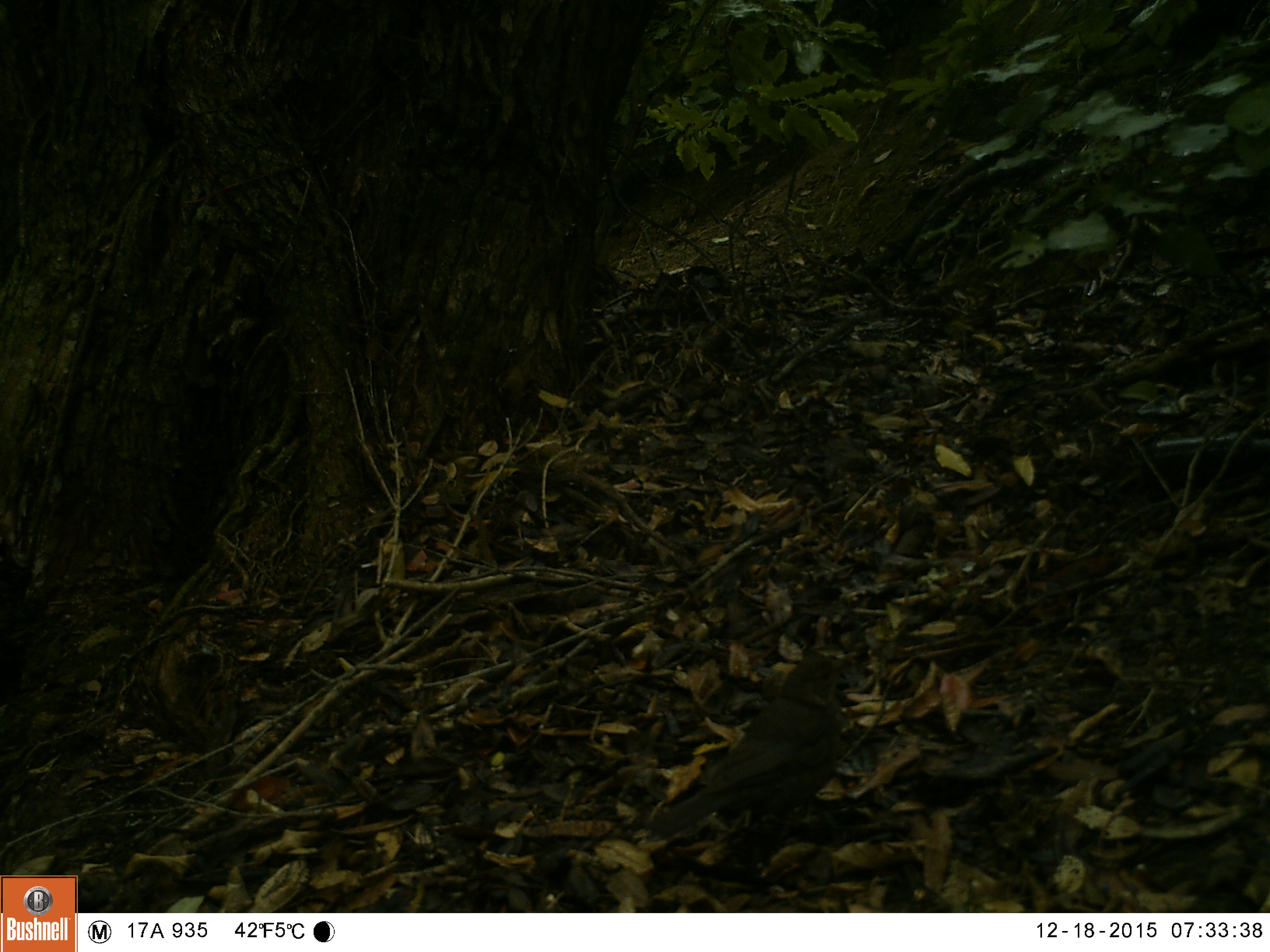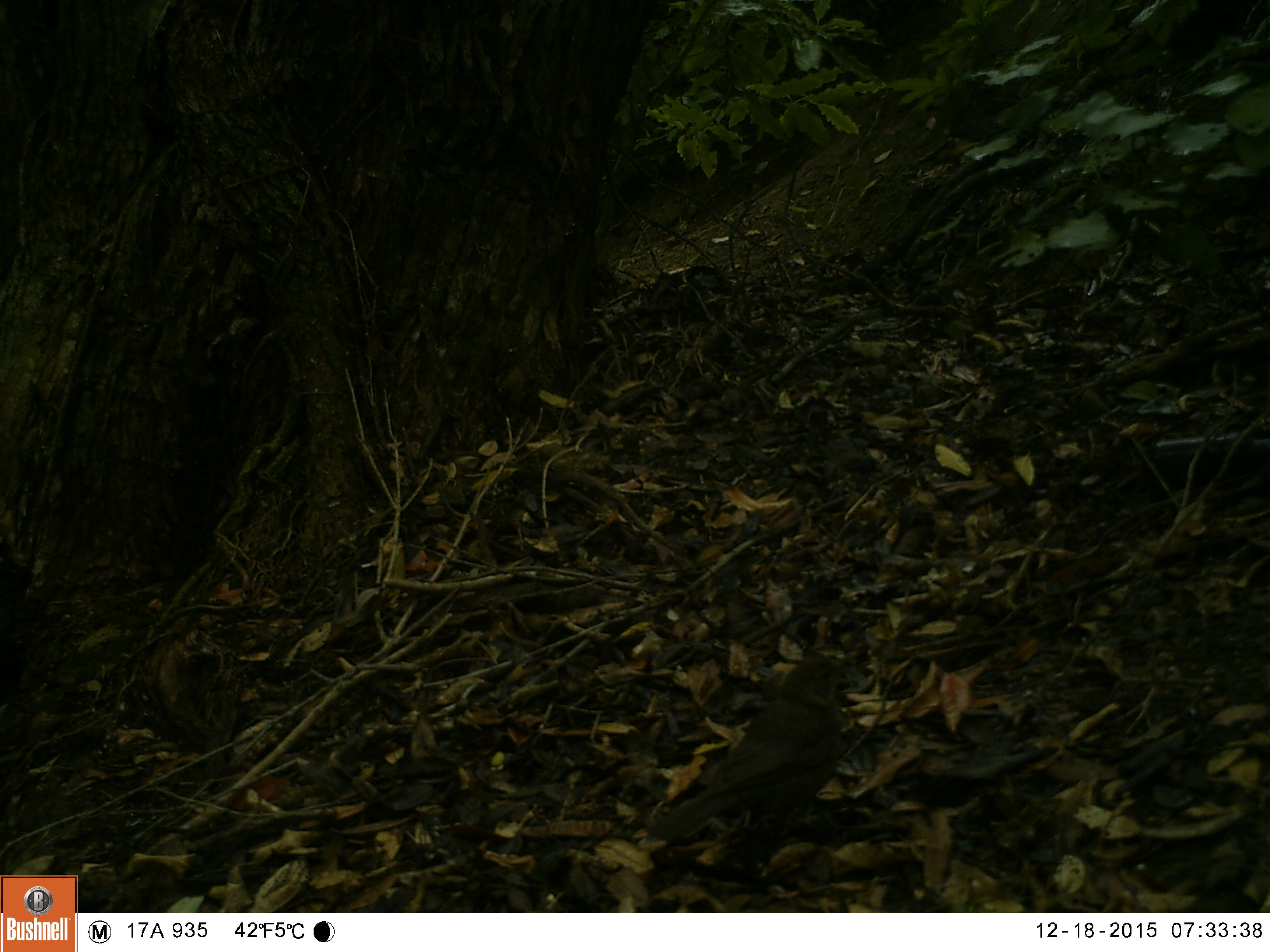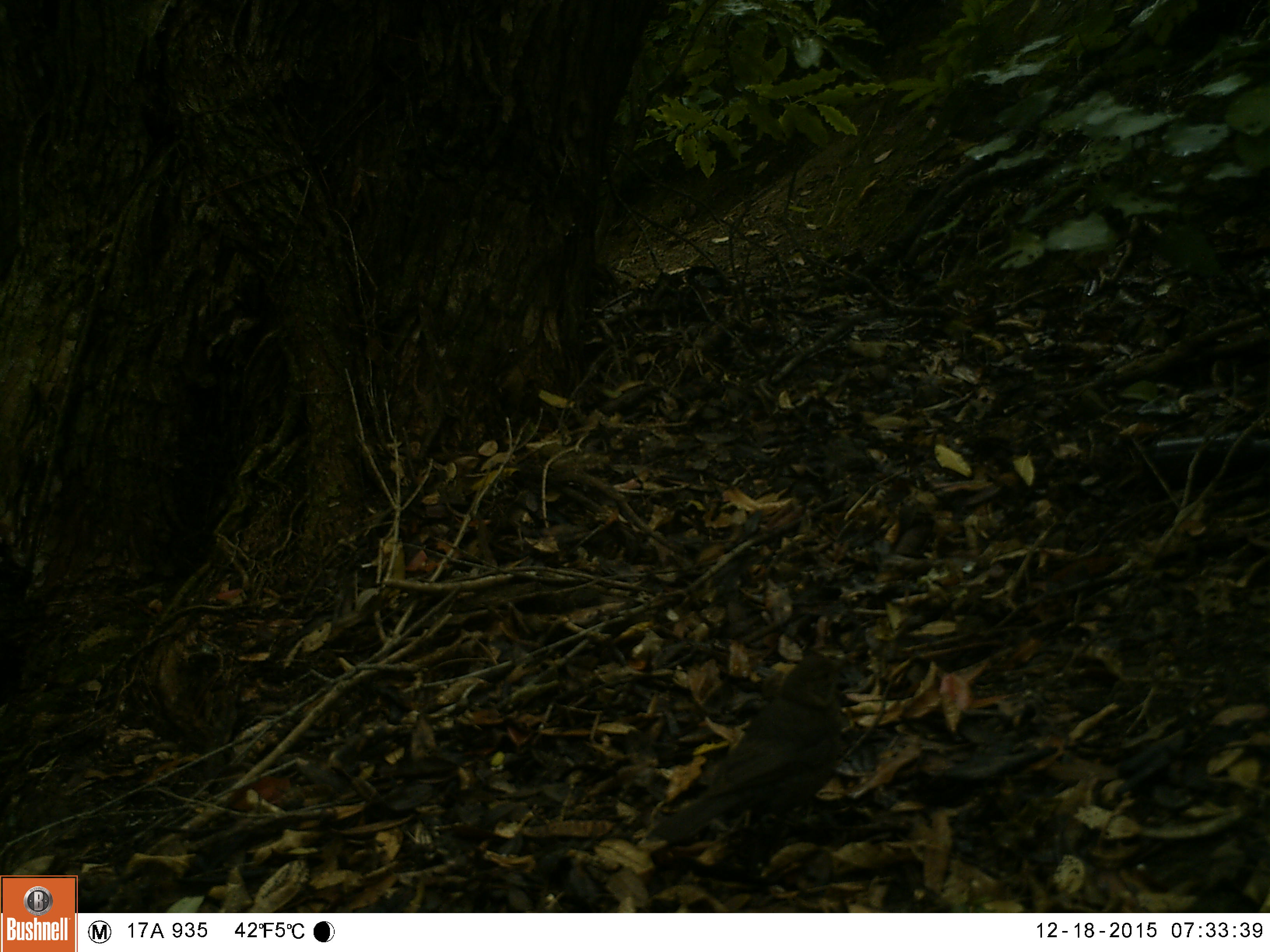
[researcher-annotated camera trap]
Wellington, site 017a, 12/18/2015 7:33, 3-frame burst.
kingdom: Animalia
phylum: Chordata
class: Aves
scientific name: Aves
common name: bird